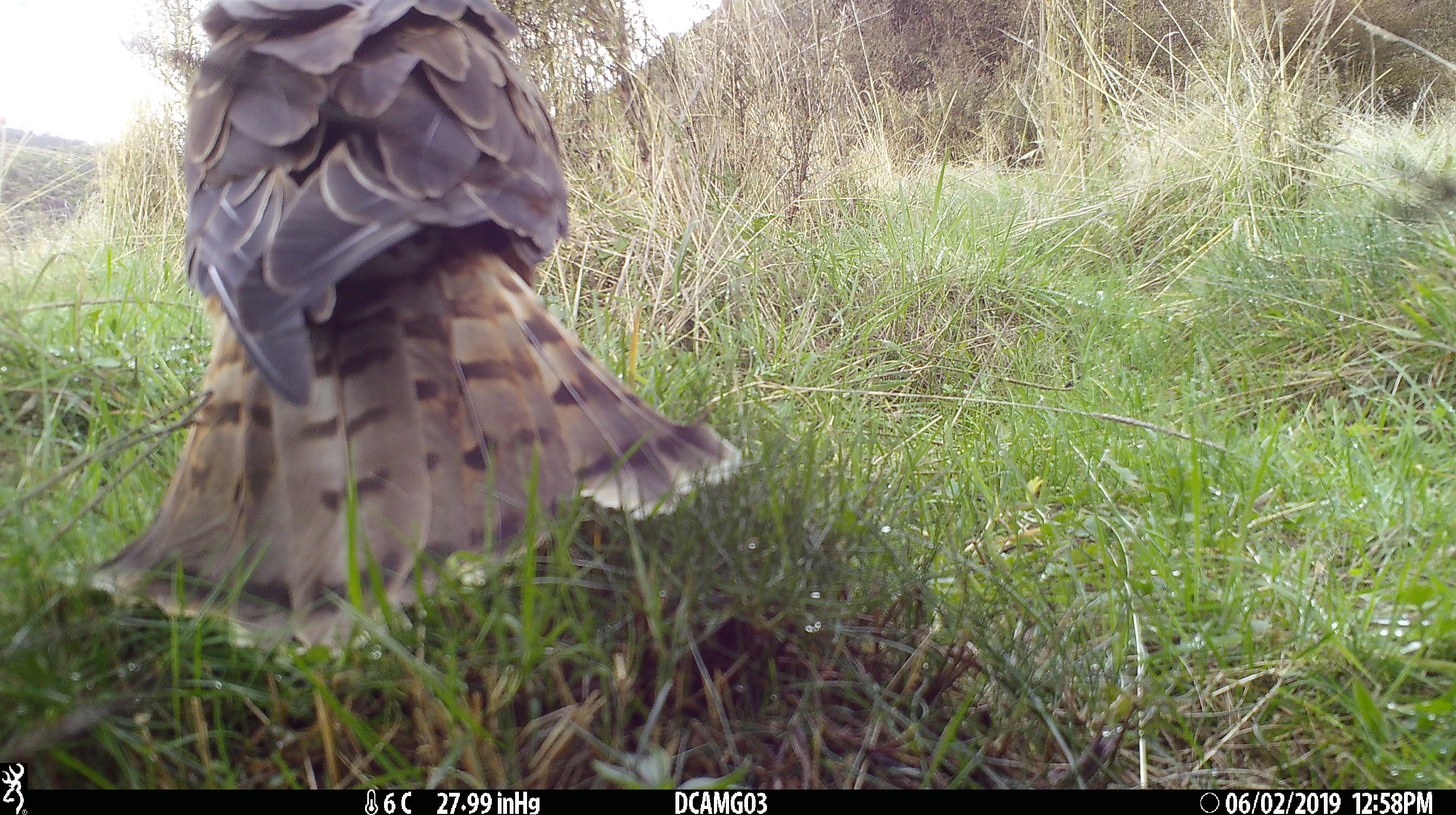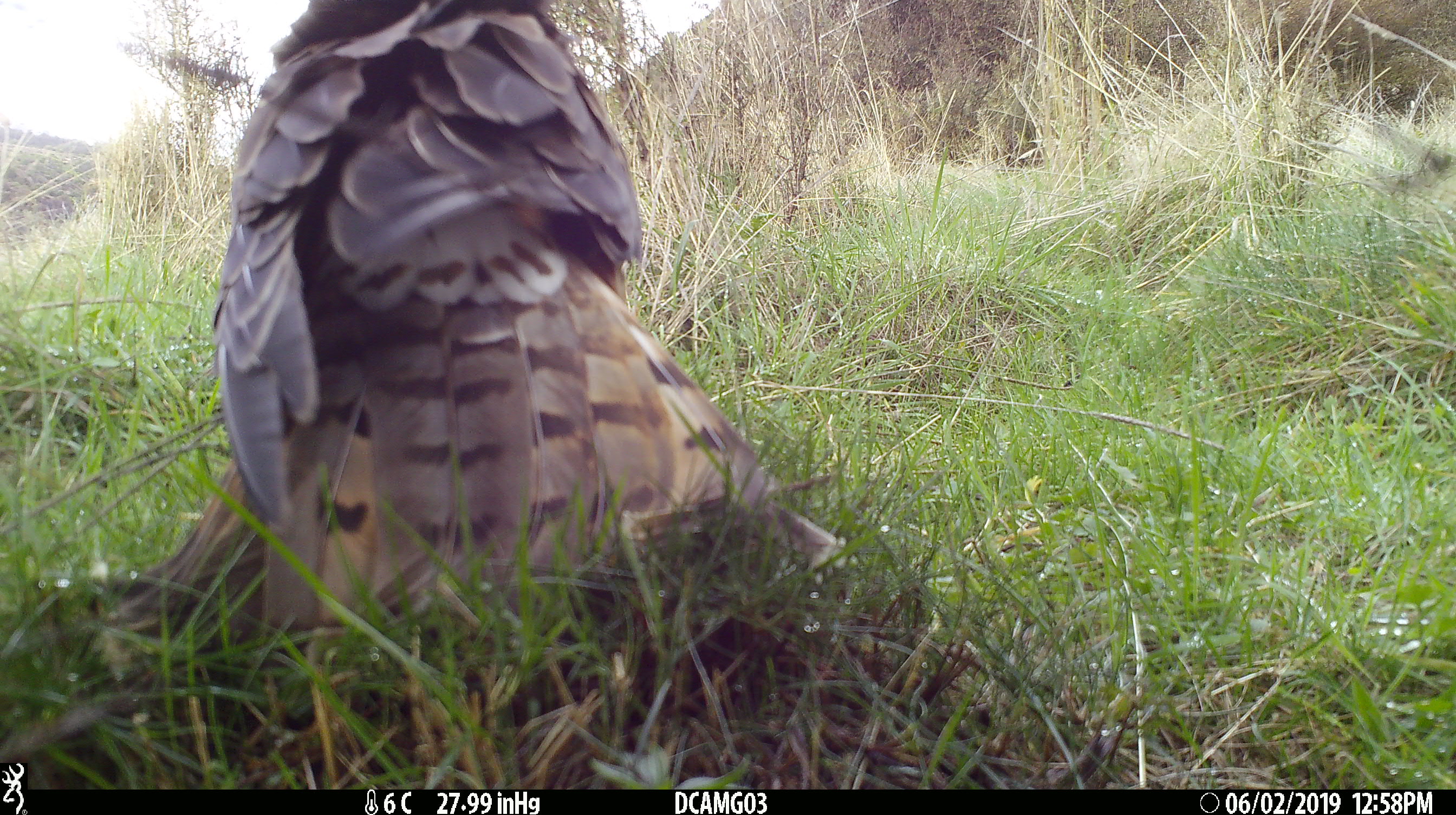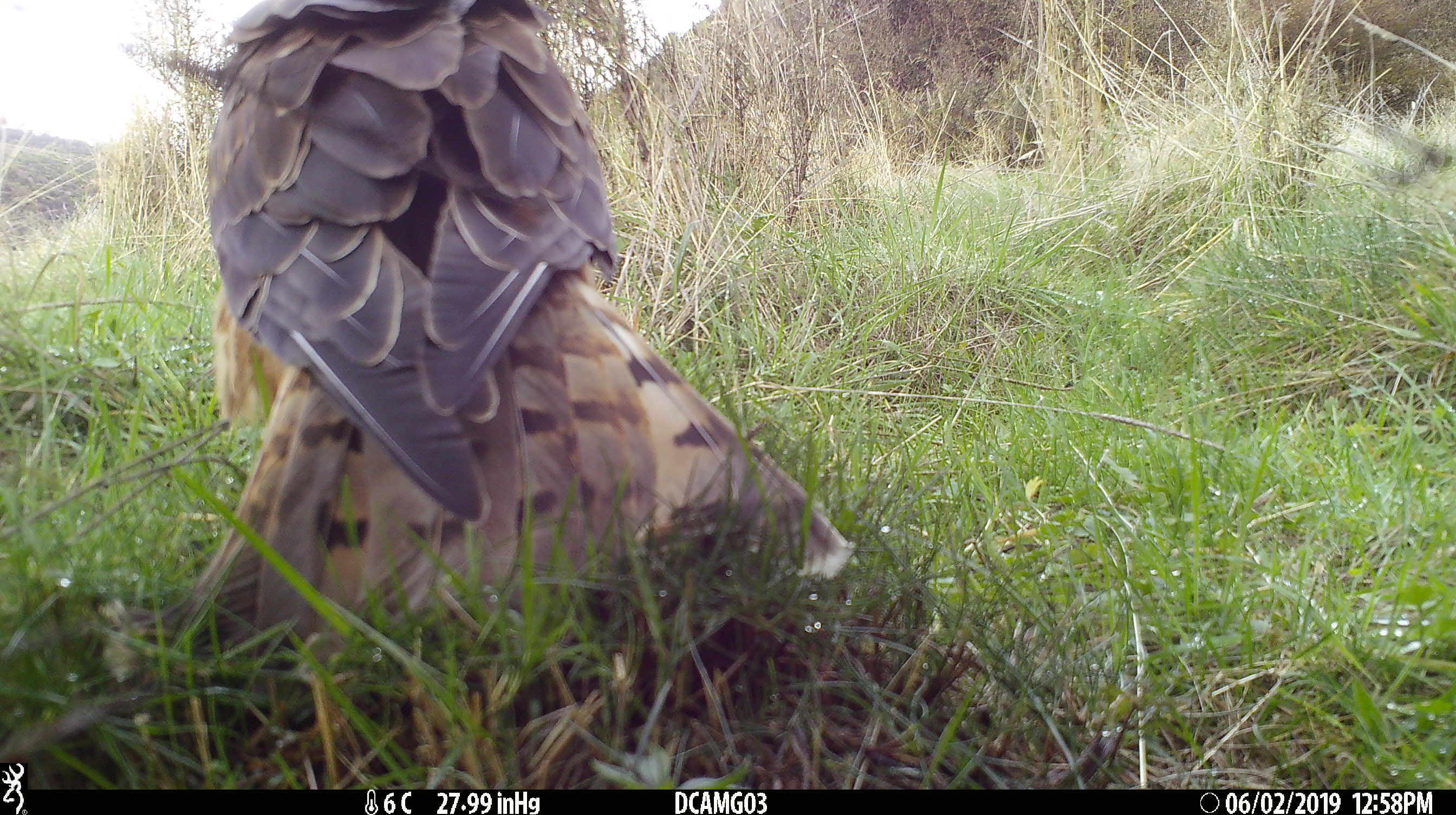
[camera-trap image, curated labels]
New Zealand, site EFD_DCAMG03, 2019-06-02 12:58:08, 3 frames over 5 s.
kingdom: Animalia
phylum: Chordata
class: Aves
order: Accipitriformes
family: Accipitridae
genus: Circus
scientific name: Circus approximans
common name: swamp harrier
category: harrier